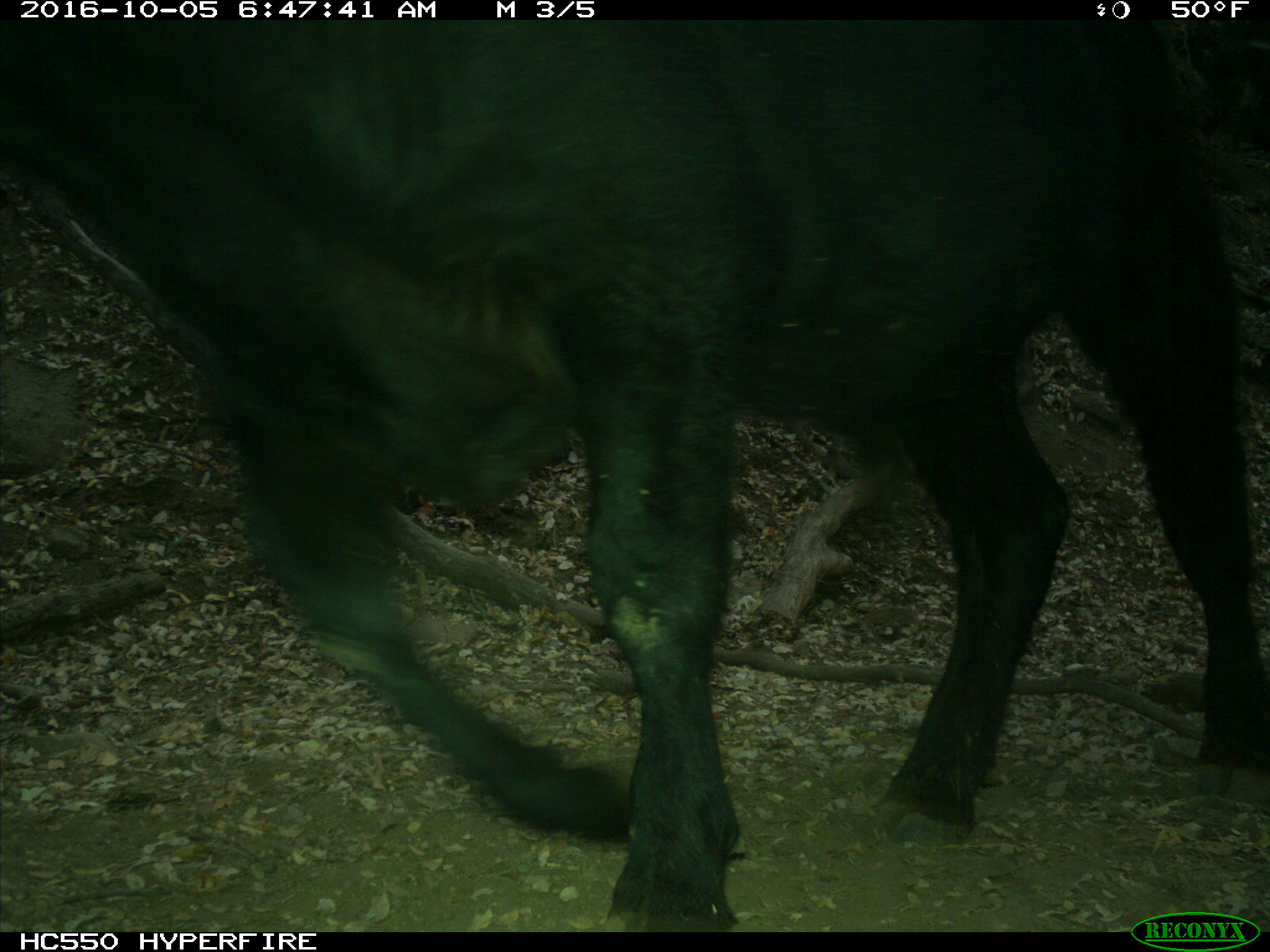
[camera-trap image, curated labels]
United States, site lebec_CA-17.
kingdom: Animalia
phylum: Chordata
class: Mammalia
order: Artiodactyla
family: Bovidae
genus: Bos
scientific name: Bos taurus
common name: domestic cow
Bos taurus (domestic cow).